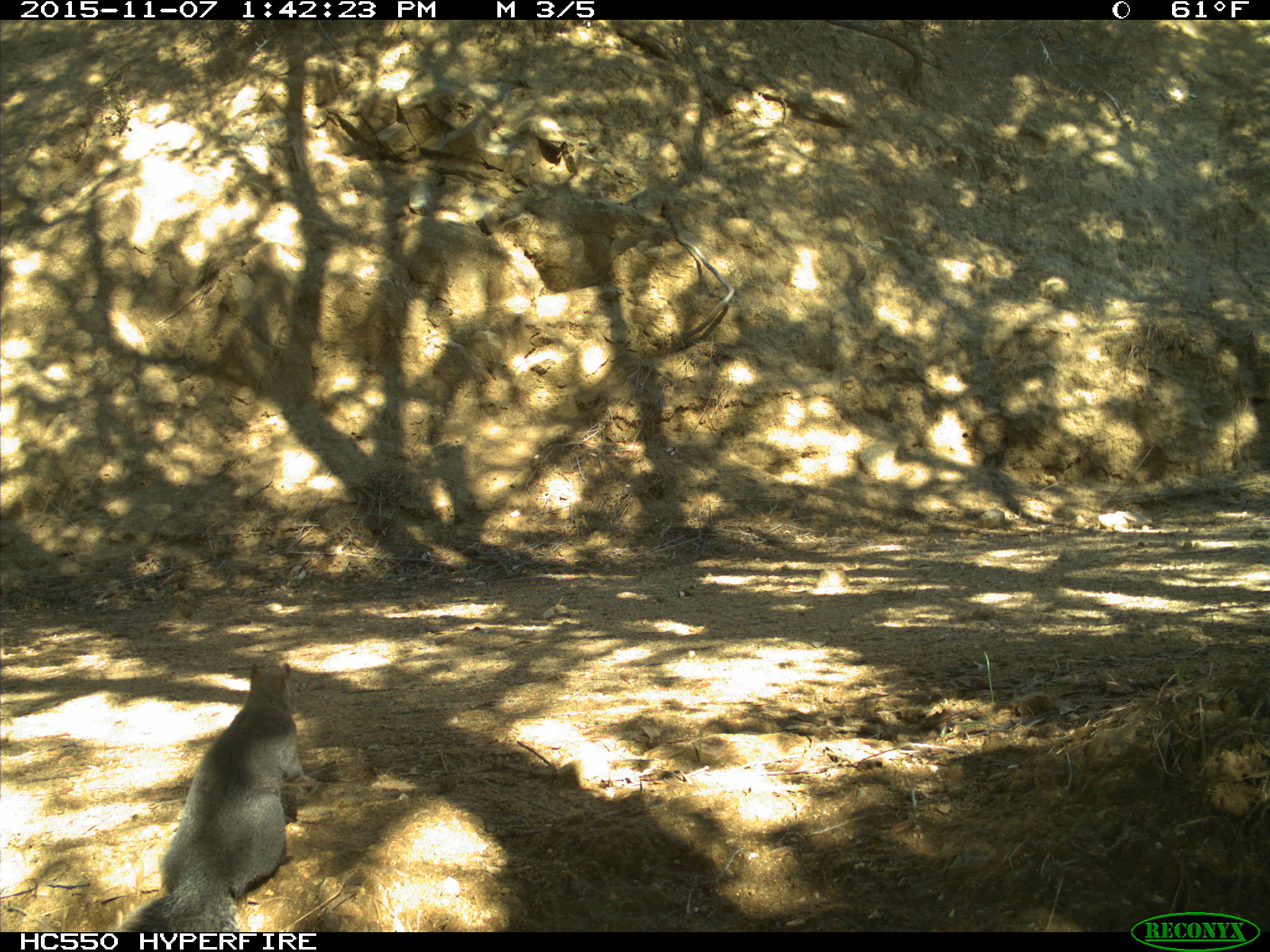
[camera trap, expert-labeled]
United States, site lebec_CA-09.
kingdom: Animalia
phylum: Chordata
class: Mammalia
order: Rodentia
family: Sciuridae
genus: Sciurus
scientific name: Sciurus carolinensis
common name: eastern gray squirrel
Sciurus carolinensis (eastern gray squirrel).